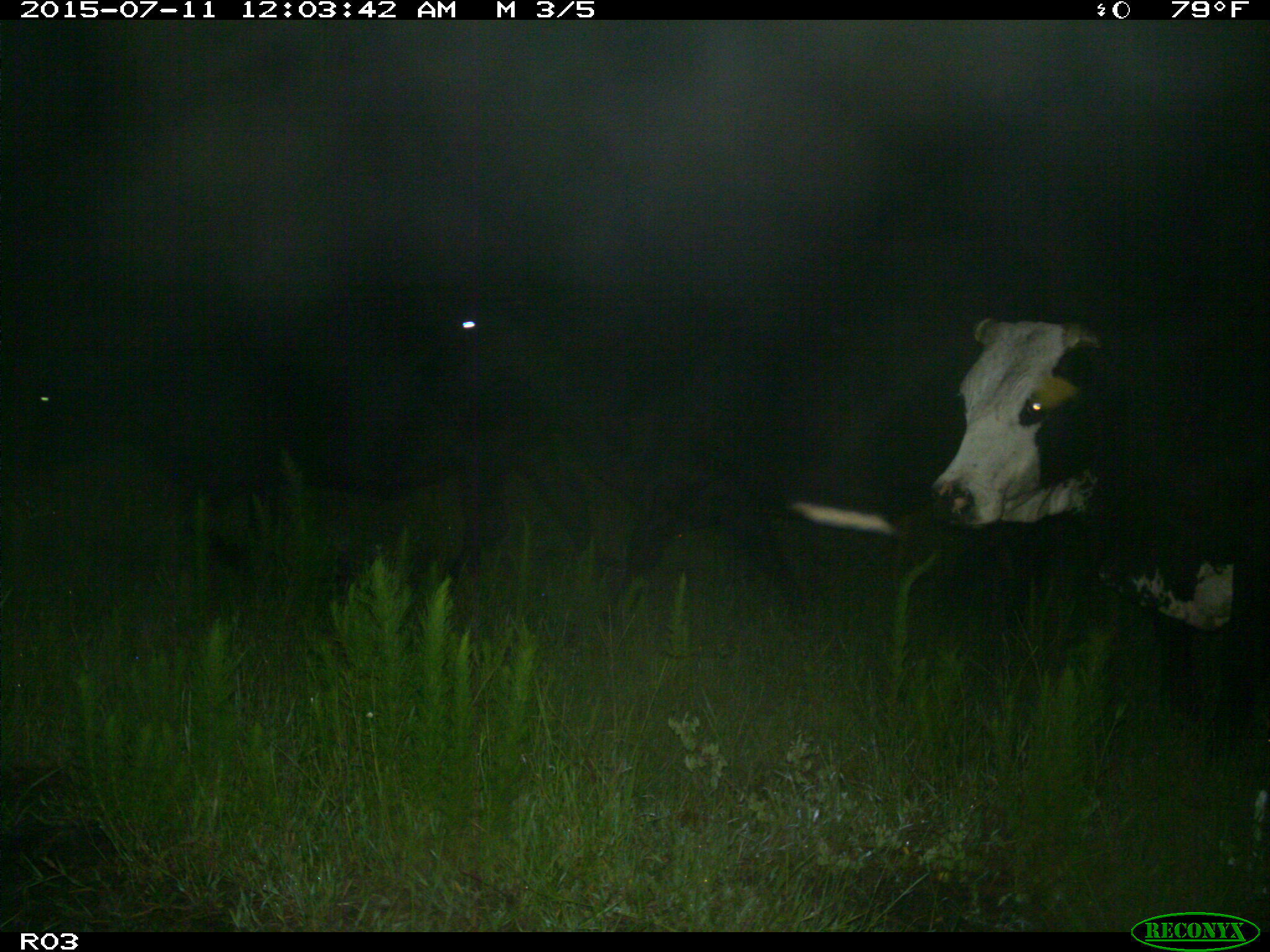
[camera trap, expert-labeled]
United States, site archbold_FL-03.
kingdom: Animalia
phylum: Chordata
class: Mammalia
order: Artiodactyla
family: Bovidae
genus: Bos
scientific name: Bos taurus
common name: domestic cow